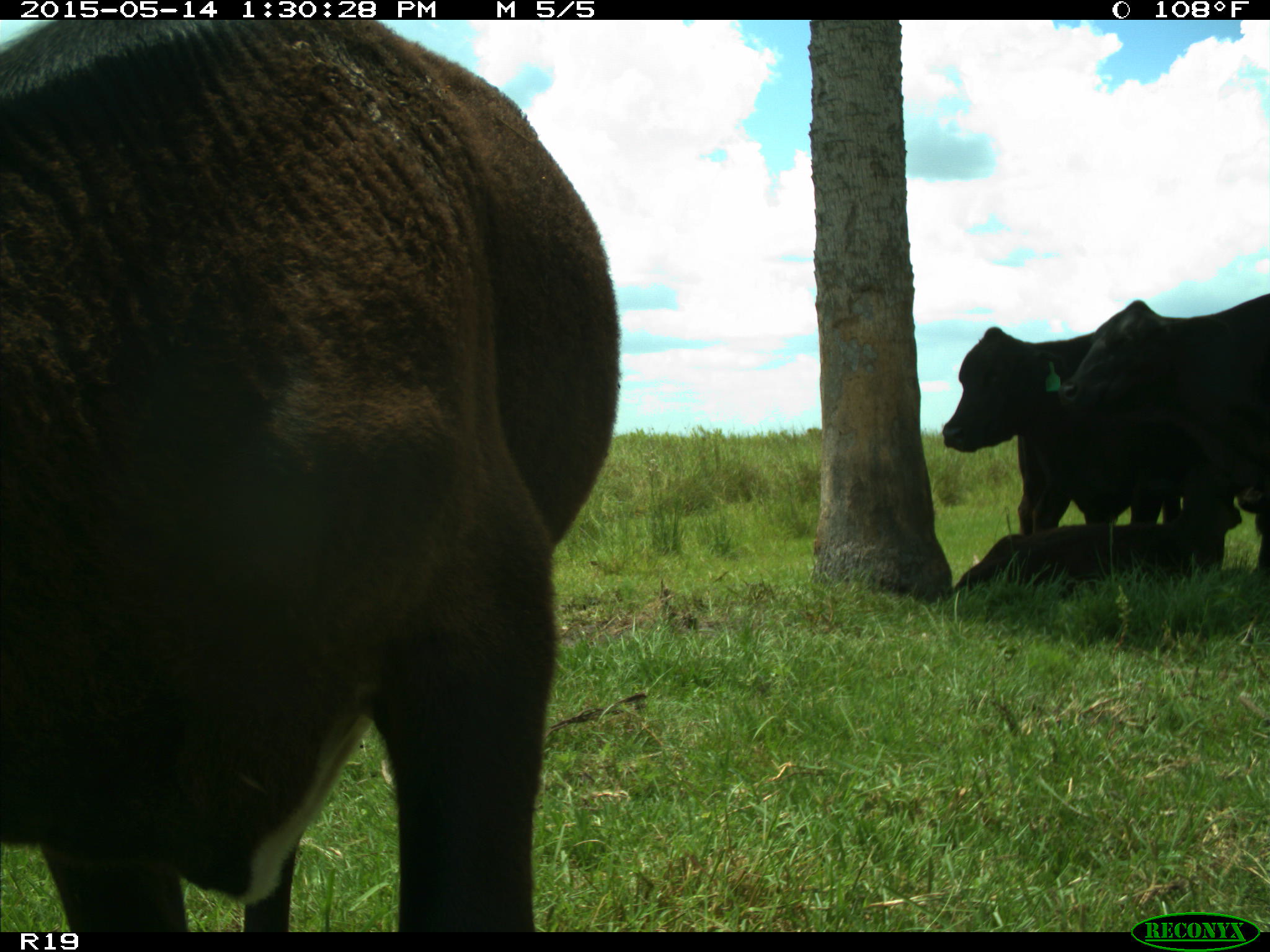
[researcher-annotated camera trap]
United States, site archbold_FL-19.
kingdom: Animalia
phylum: Chordata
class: Mammalia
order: Artiodactyla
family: Bovidae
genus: Bos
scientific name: Bos taurus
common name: domestic cow